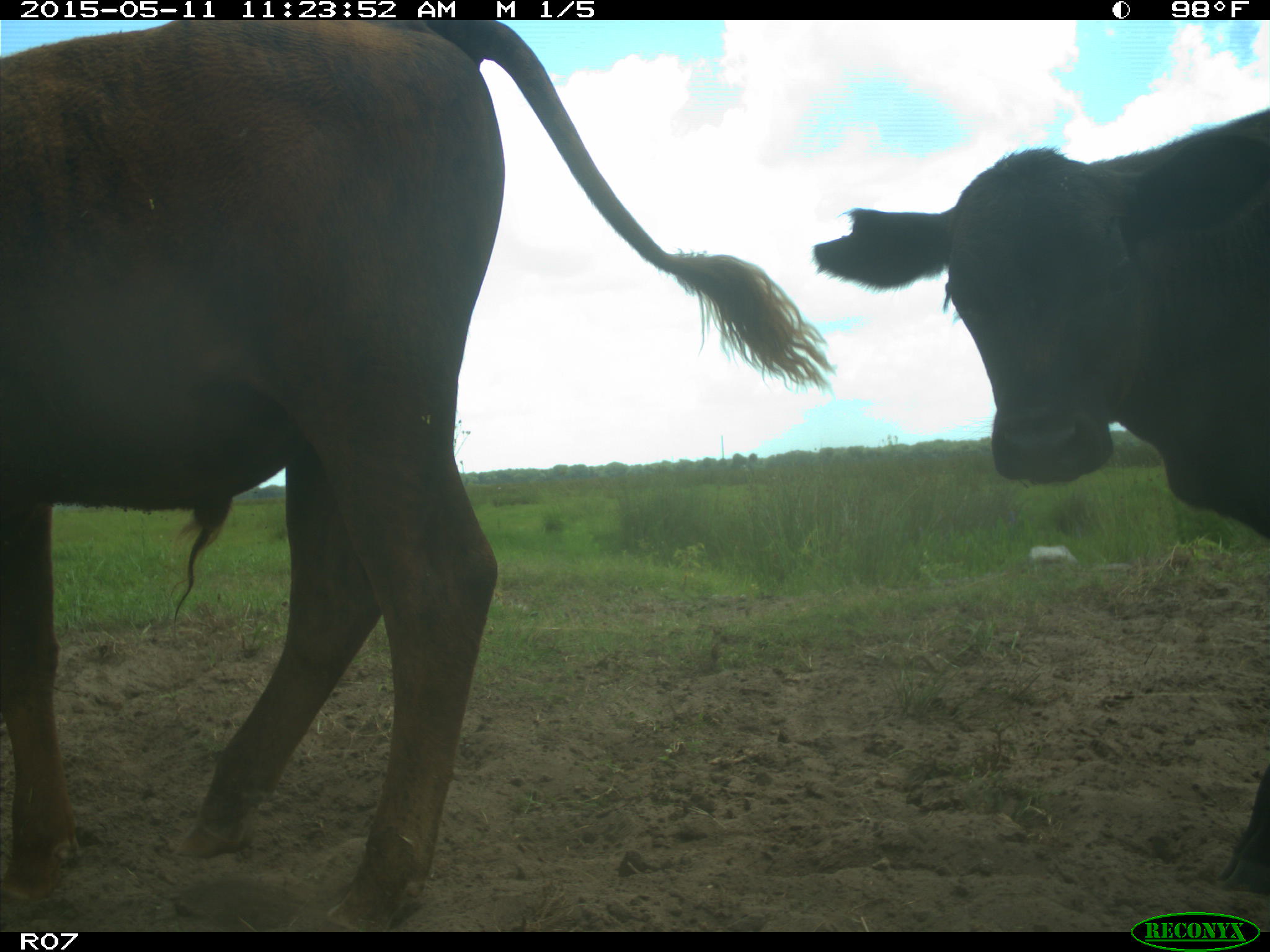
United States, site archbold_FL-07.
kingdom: Animalia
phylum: Chordata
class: Mammalia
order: Artiodactyla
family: Bovidae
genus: Bos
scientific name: Bos taurus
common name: domestic cow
Bos taurus (domestic cow).